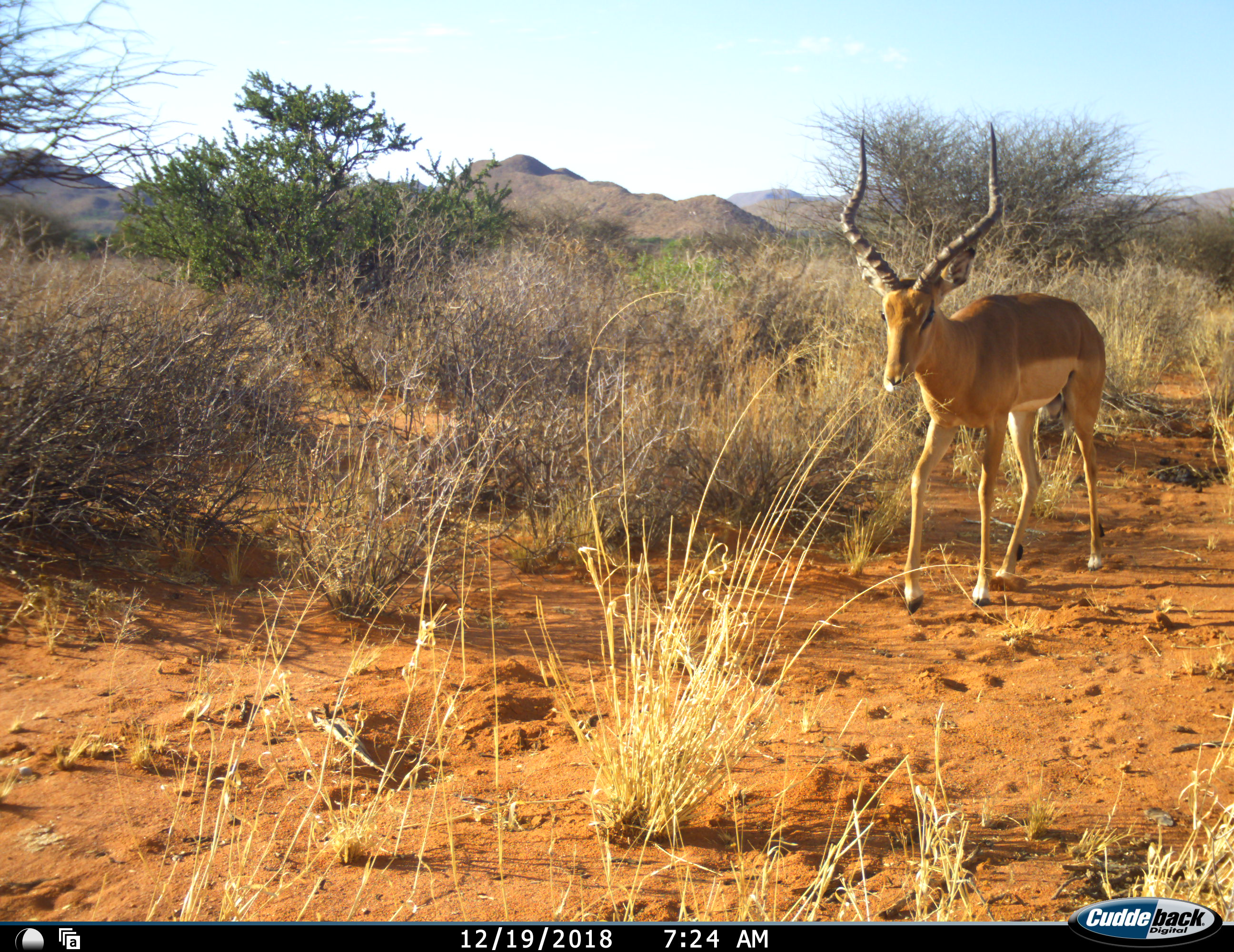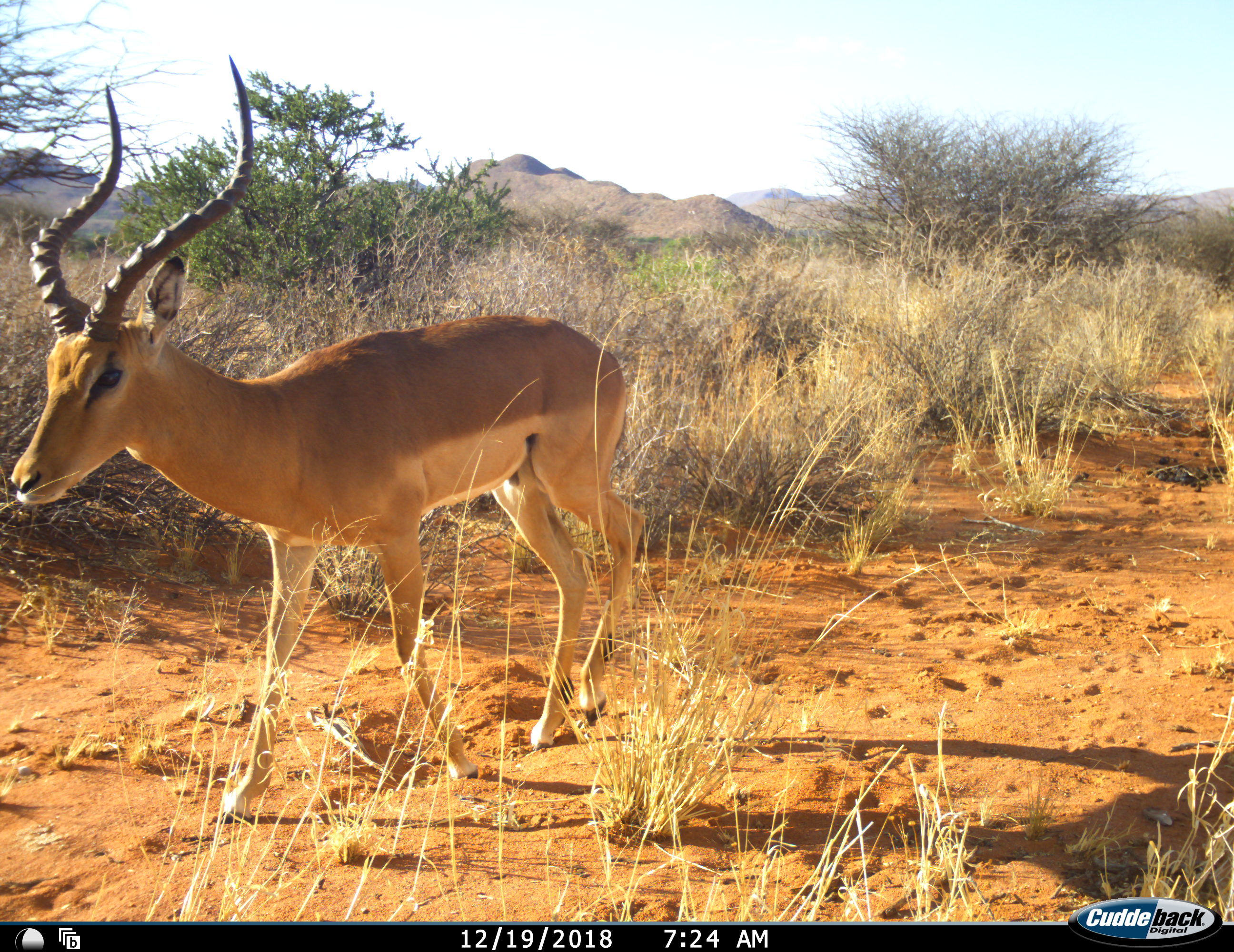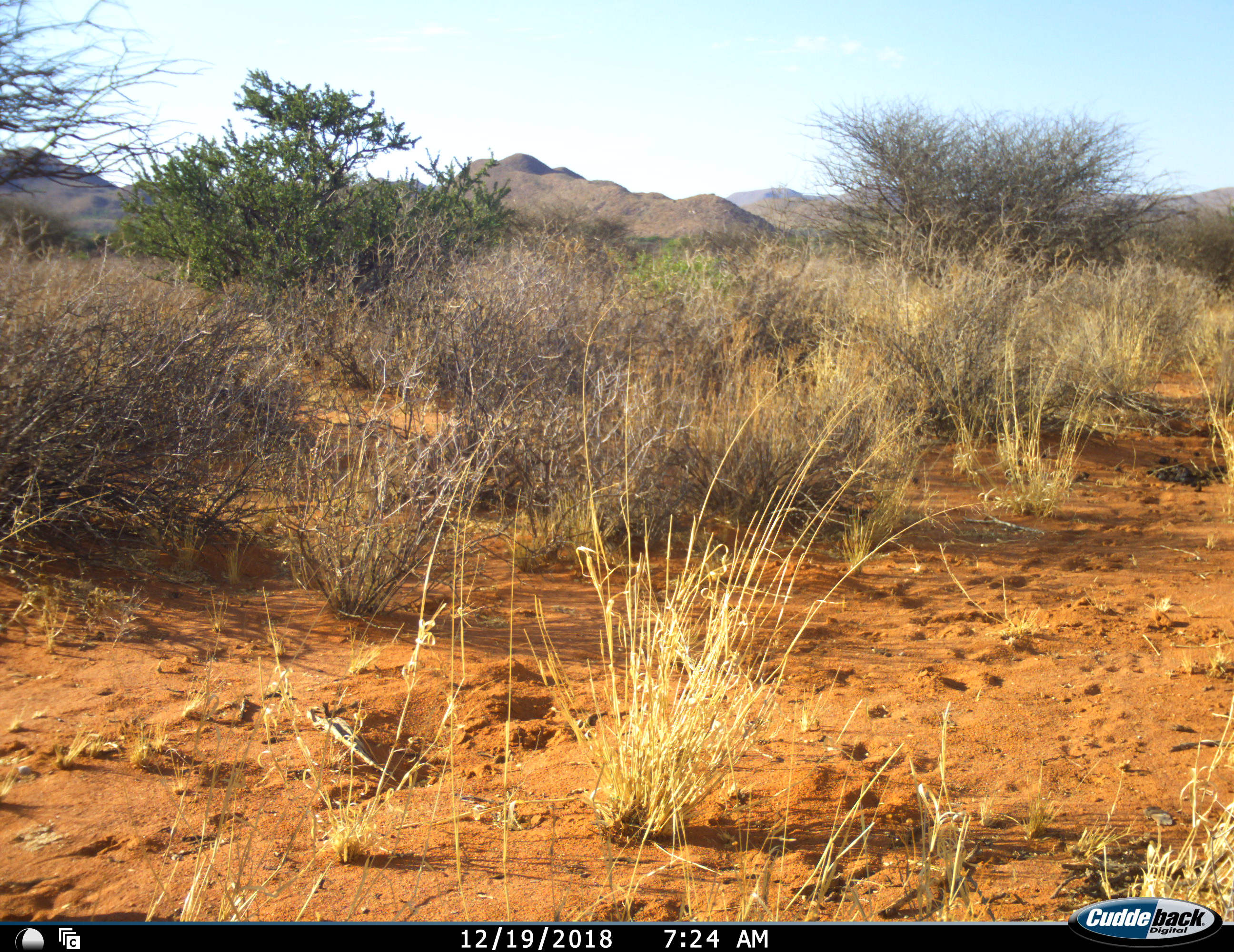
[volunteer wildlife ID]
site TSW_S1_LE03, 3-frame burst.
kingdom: Animalia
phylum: Chordata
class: Mammalia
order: Artiodactyla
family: Bovidae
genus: Aepyceros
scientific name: Aepyceros melampus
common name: impala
Impala (Aepyceros melampus), count 1. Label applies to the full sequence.